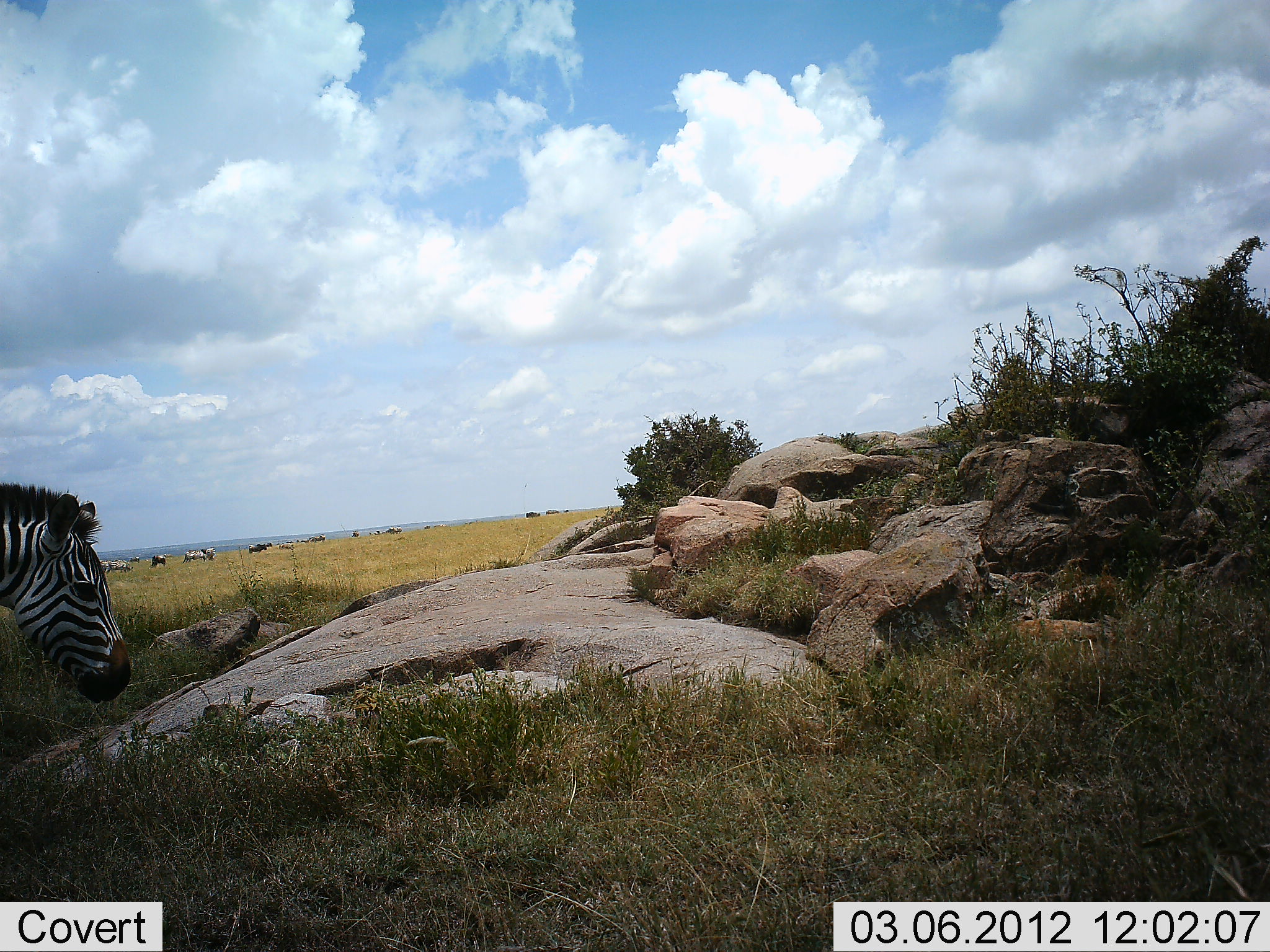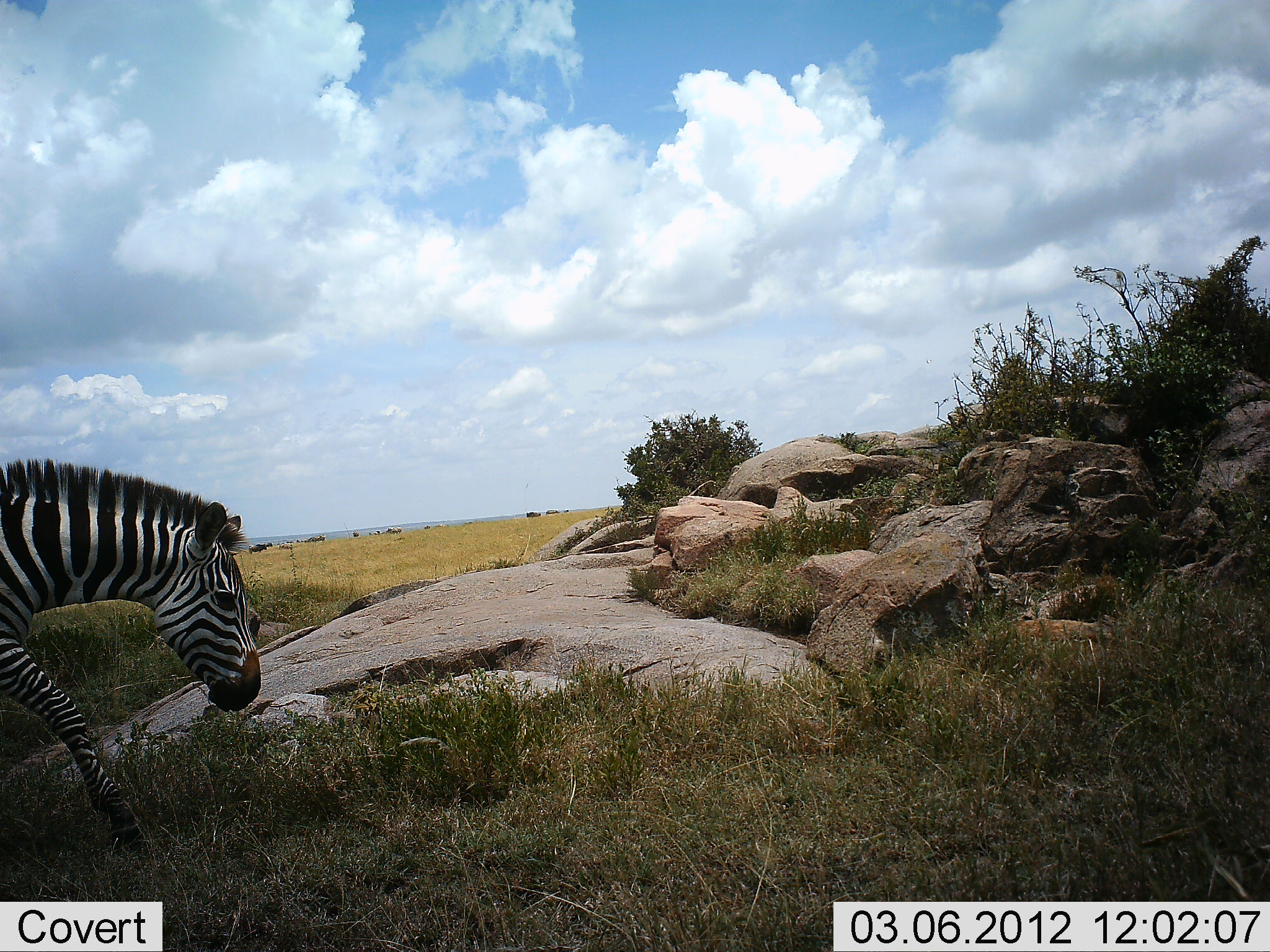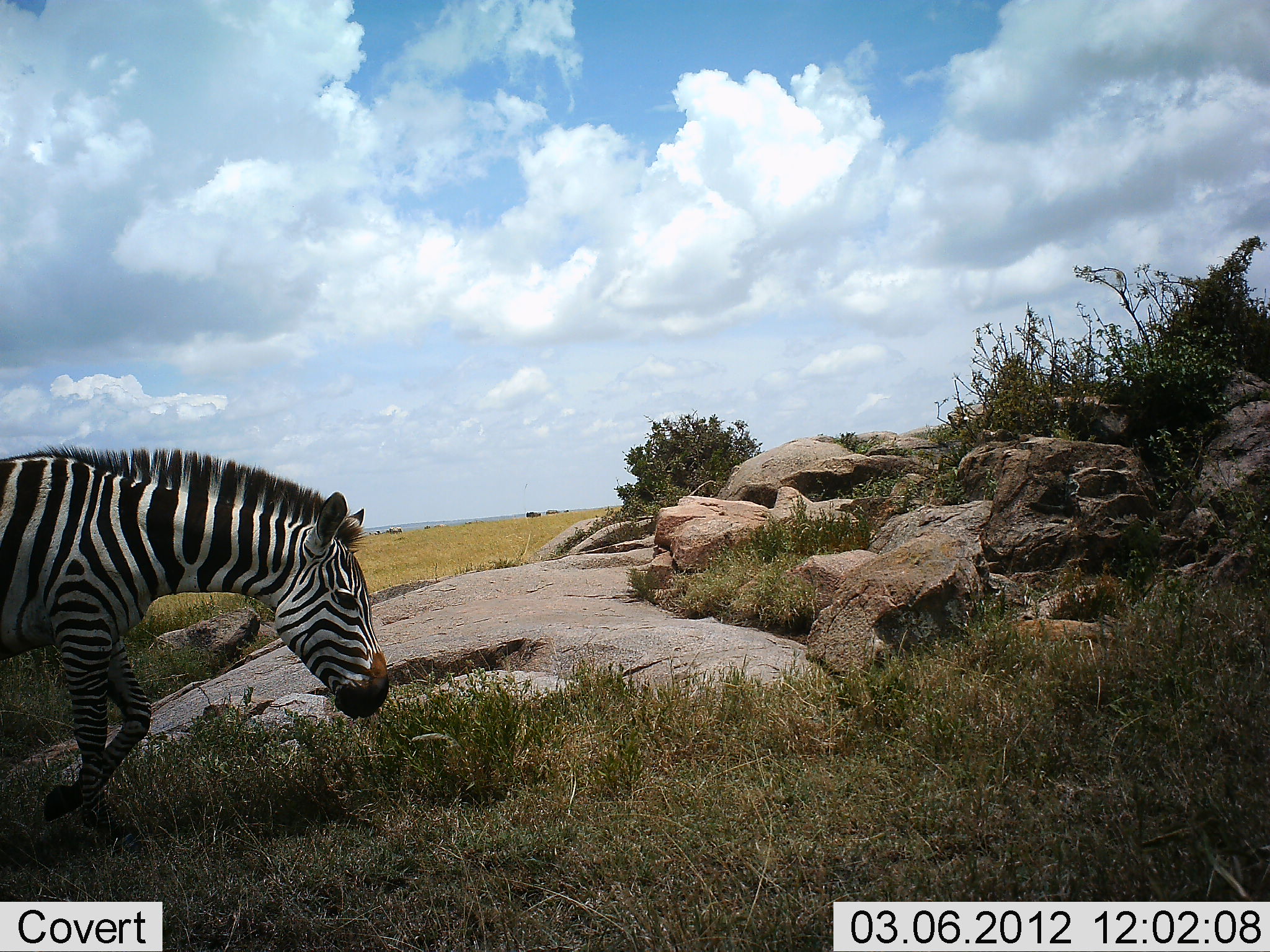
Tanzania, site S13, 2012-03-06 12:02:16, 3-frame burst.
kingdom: Animalia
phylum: Chordata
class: Mammalia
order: Perissodactyla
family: Equidae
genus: Equus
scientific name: Equus quagga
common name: plains zebra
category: zebra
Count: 1.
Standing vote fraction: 6%.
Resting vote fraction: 0%.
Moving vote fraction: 94%.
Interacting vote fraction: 0%.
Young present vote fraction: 0%.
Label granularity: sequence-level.